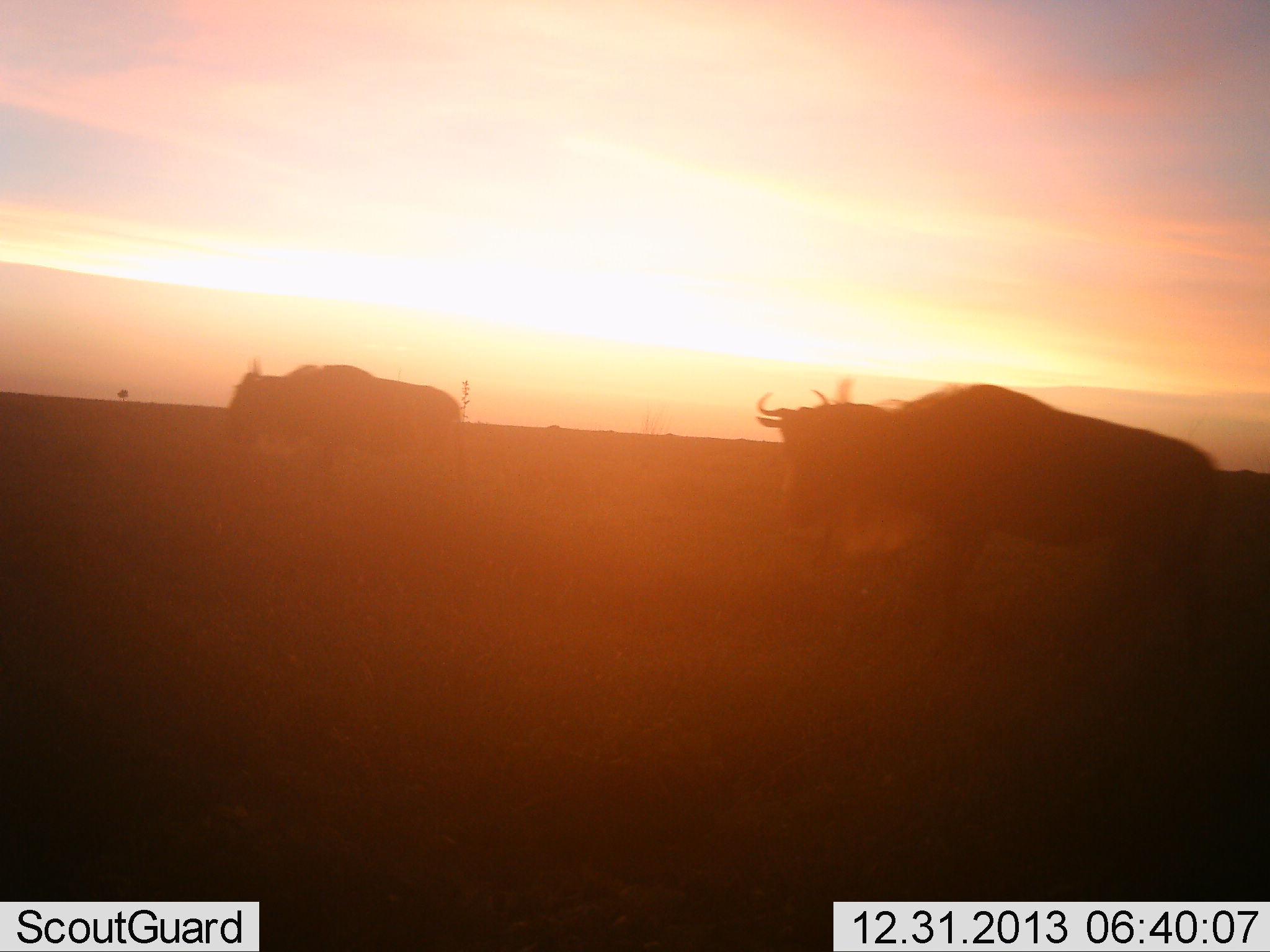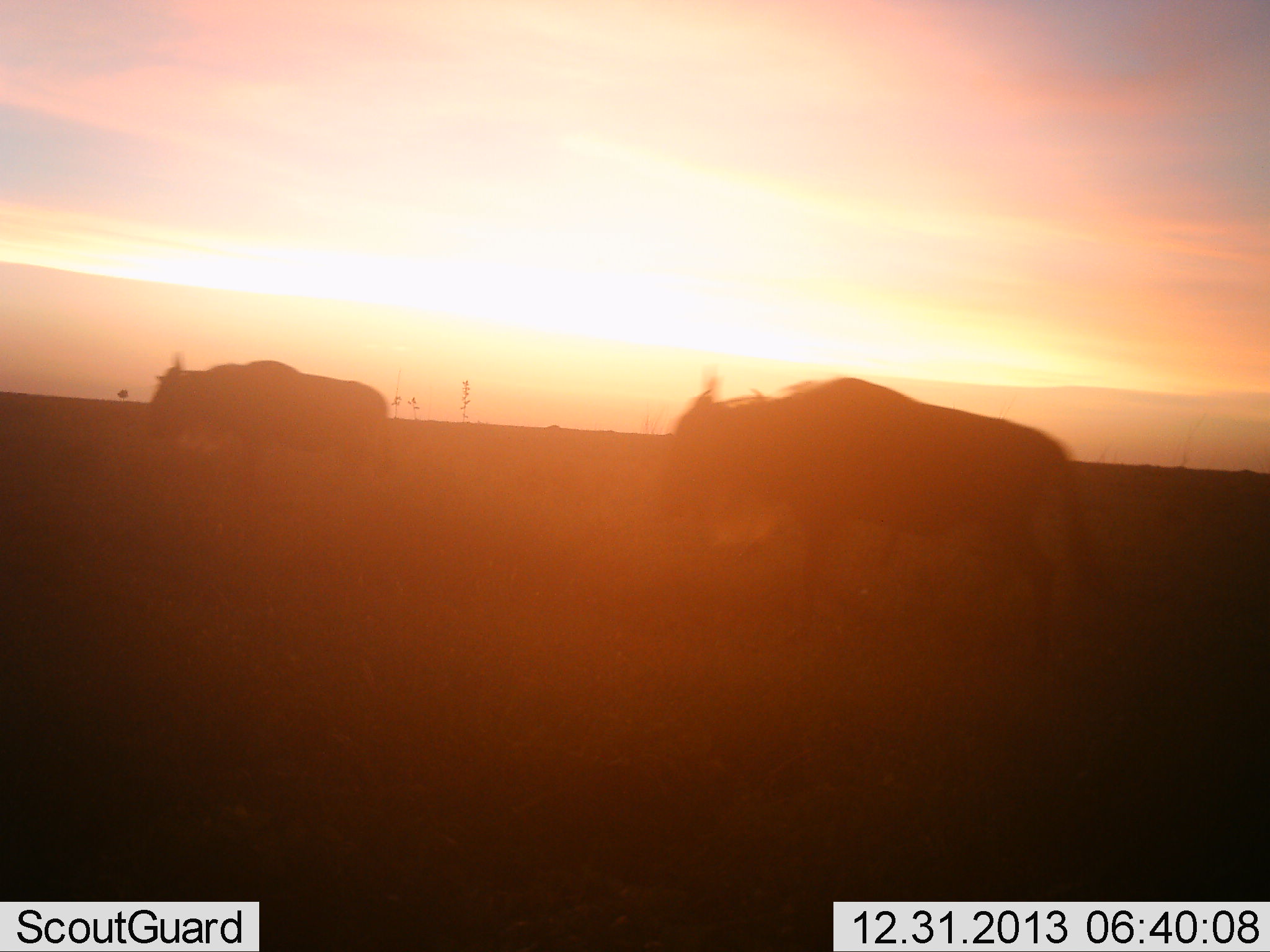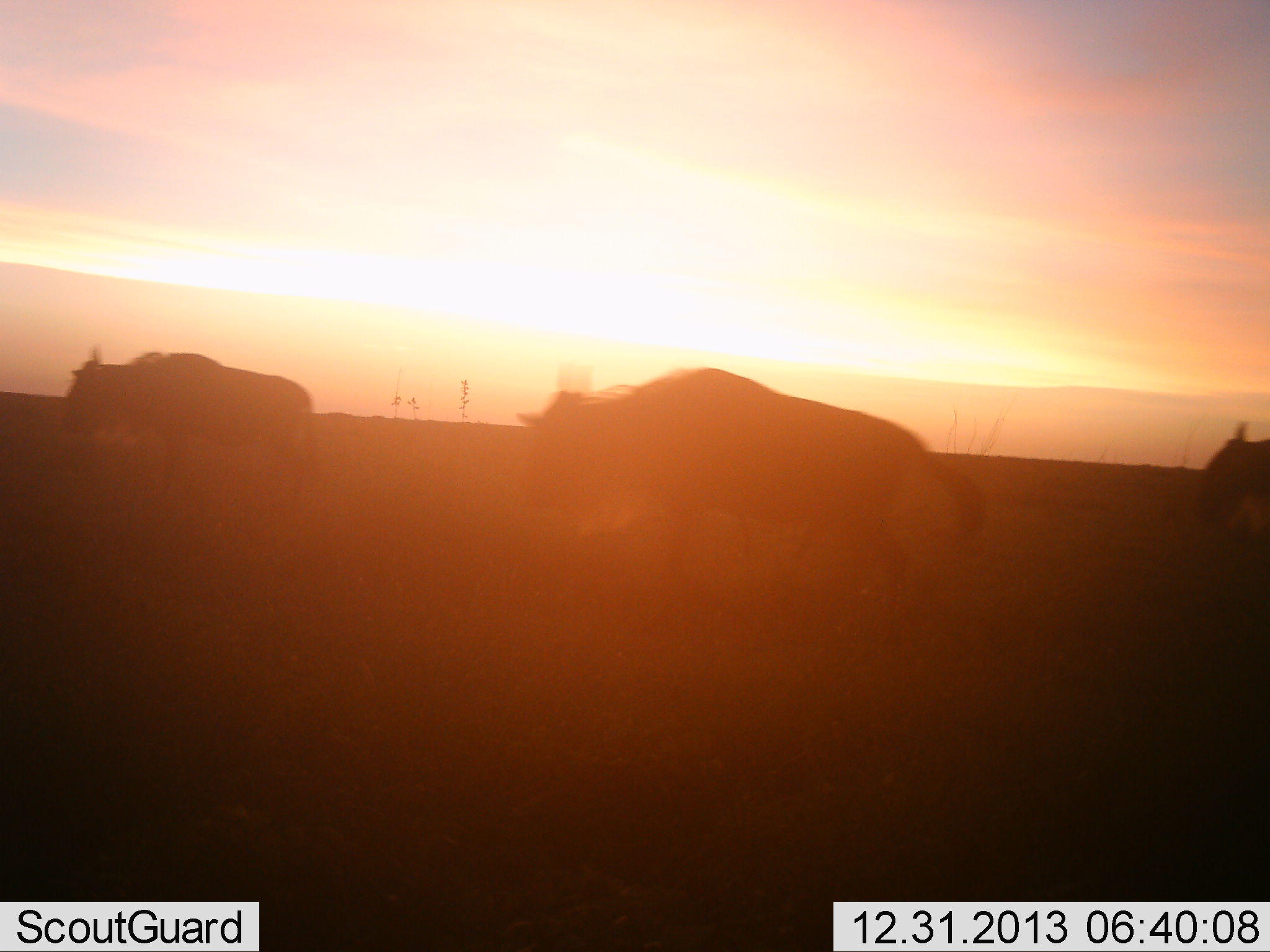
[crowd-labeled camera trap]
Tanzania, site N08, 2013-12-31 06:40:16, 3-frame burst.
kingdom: Animalia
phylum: Chordata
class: Mammalia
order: Artiodactyla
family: Bovidae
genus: Connochaetes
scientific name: Connochaetes taurinus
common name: blue wildebeest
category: wildebeest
Wildebeest (blue wildebeest) (Connochaetes taurinus), count 3. Behavior (volunteer vote fractions): standing 0%, resting 0%, moving 100%, interacting 0%. Young present (vote fraction): 0%. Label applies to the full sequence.